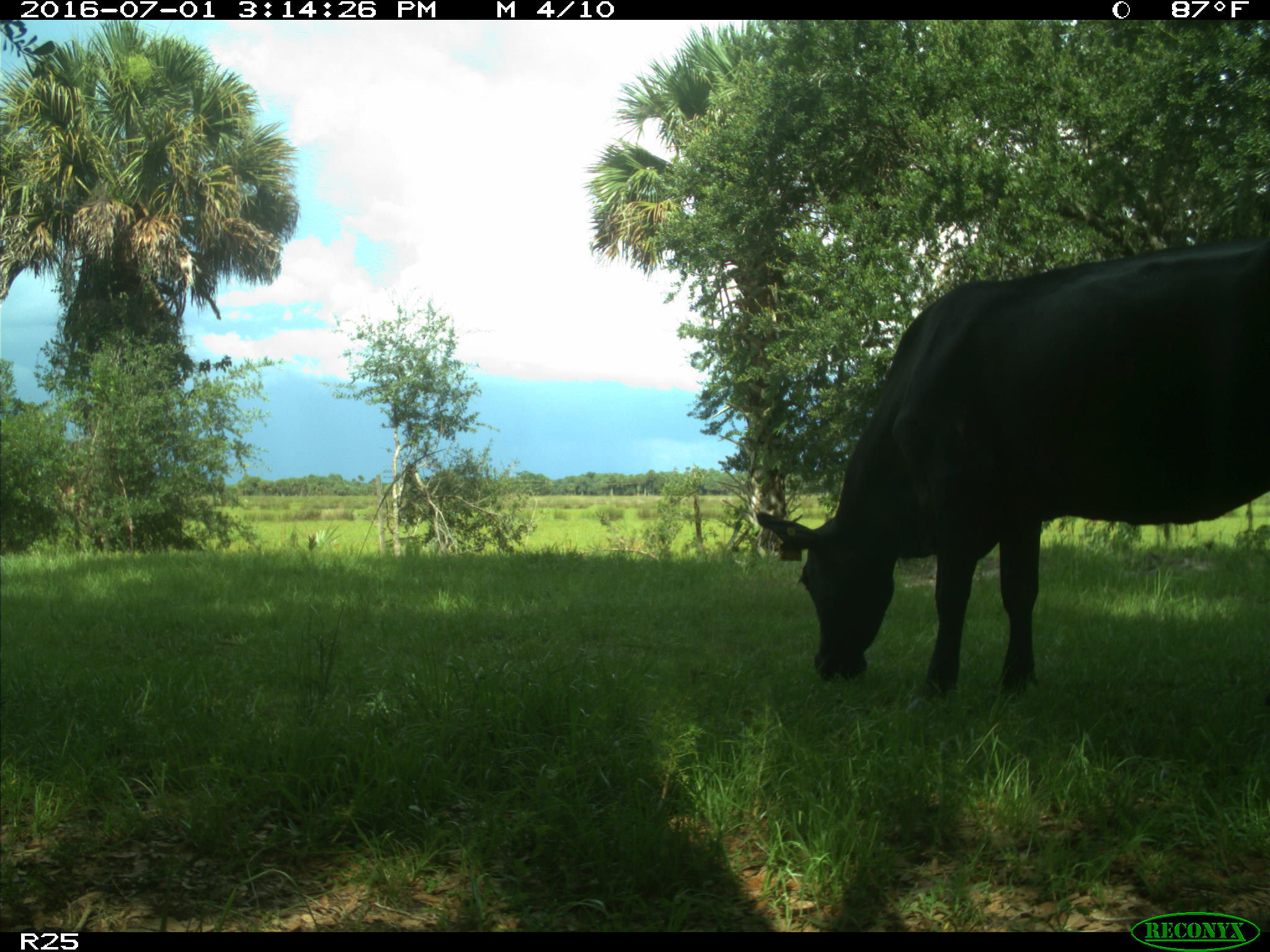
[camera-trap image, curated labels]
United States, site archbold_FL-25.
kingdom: Animalia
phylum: Chordata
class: Mammalia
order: Artiodactyla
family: Bovidae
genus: Bos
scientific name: Bos taurus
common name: domestic cow